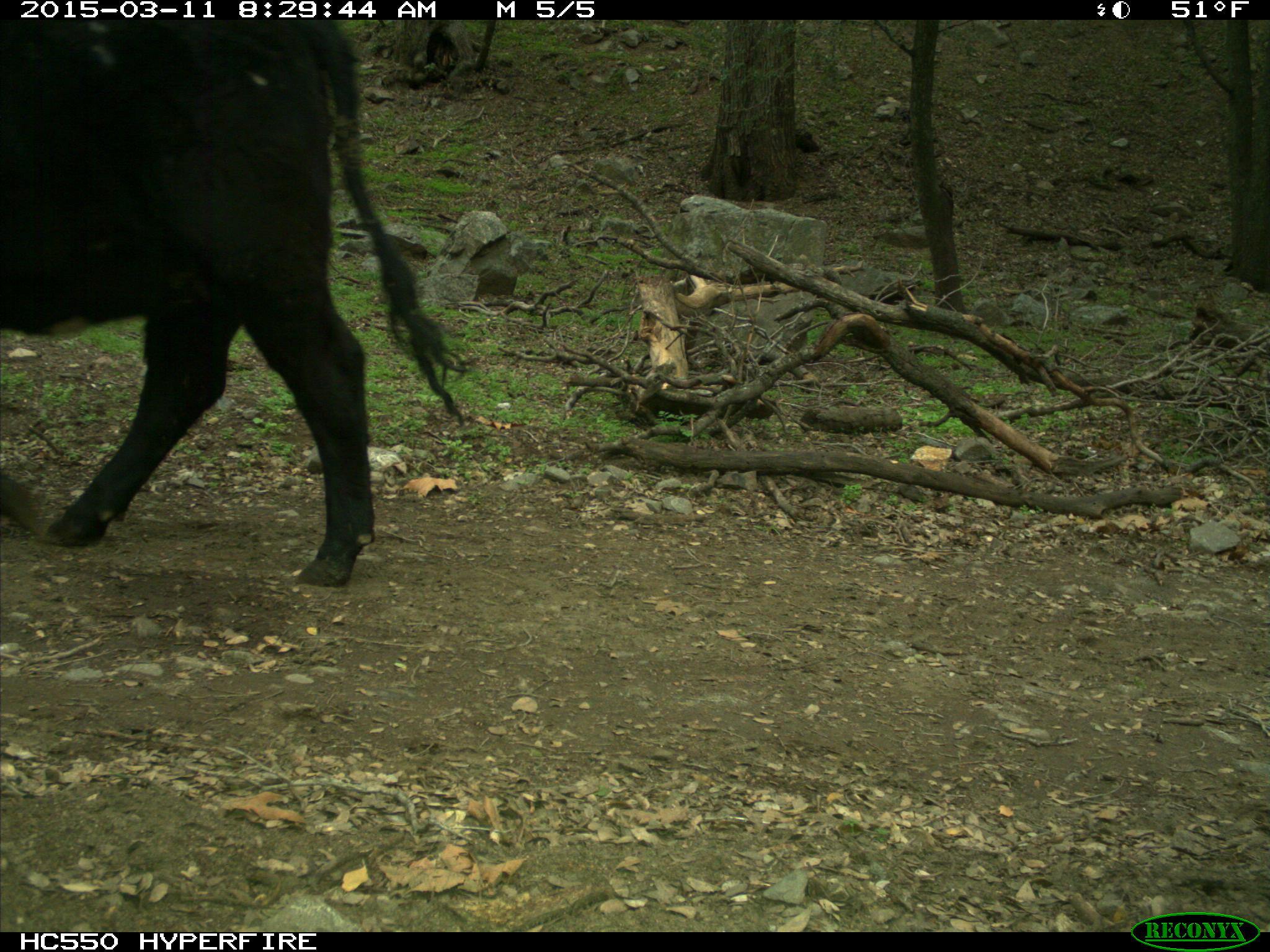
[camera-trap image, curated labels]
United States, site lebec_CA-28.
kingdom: Animalia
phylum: Chordata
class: Mammalia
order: Artiodactyla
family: Bovidae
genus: Bos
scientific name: Bos taurus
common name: domestic cow